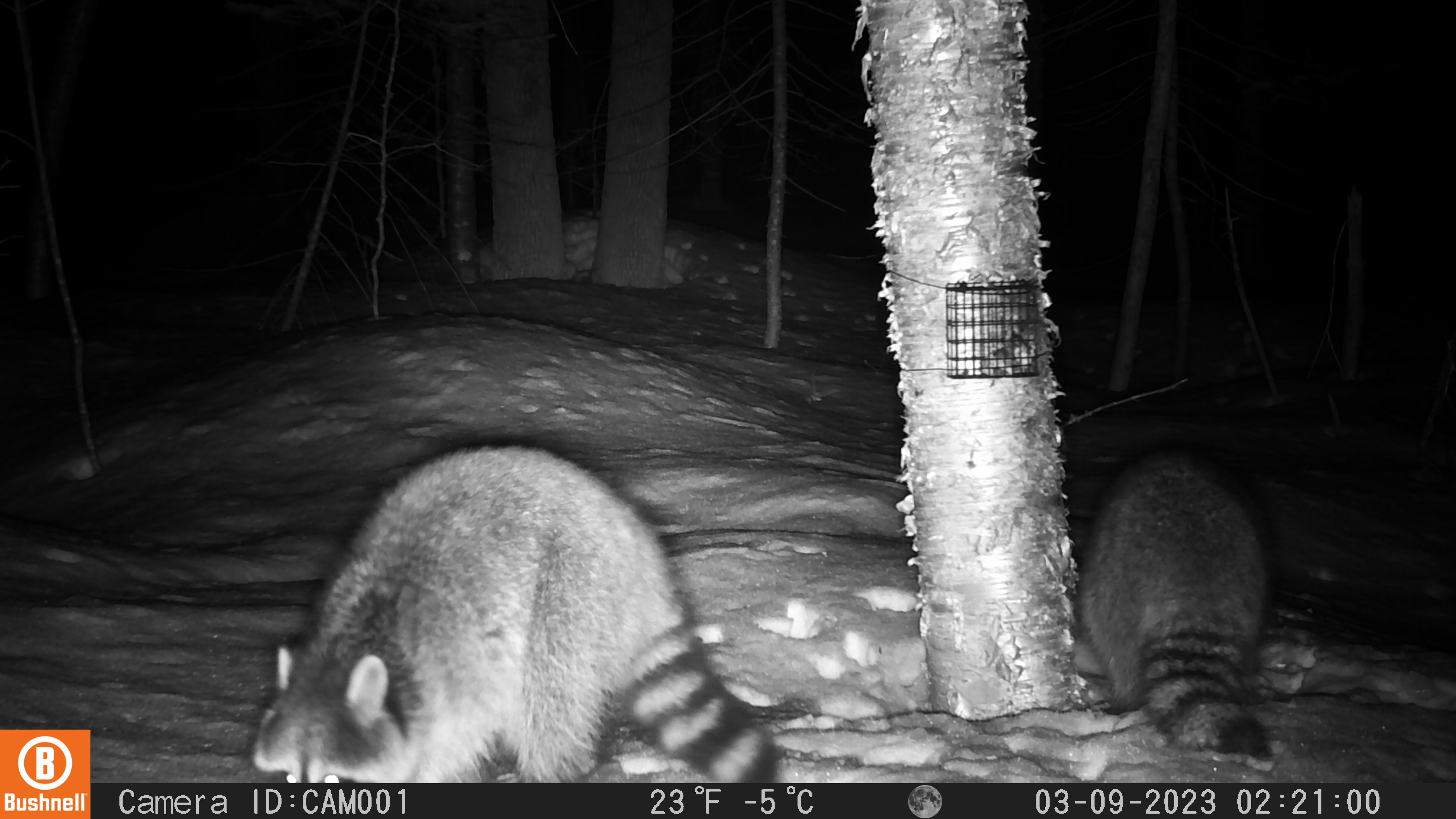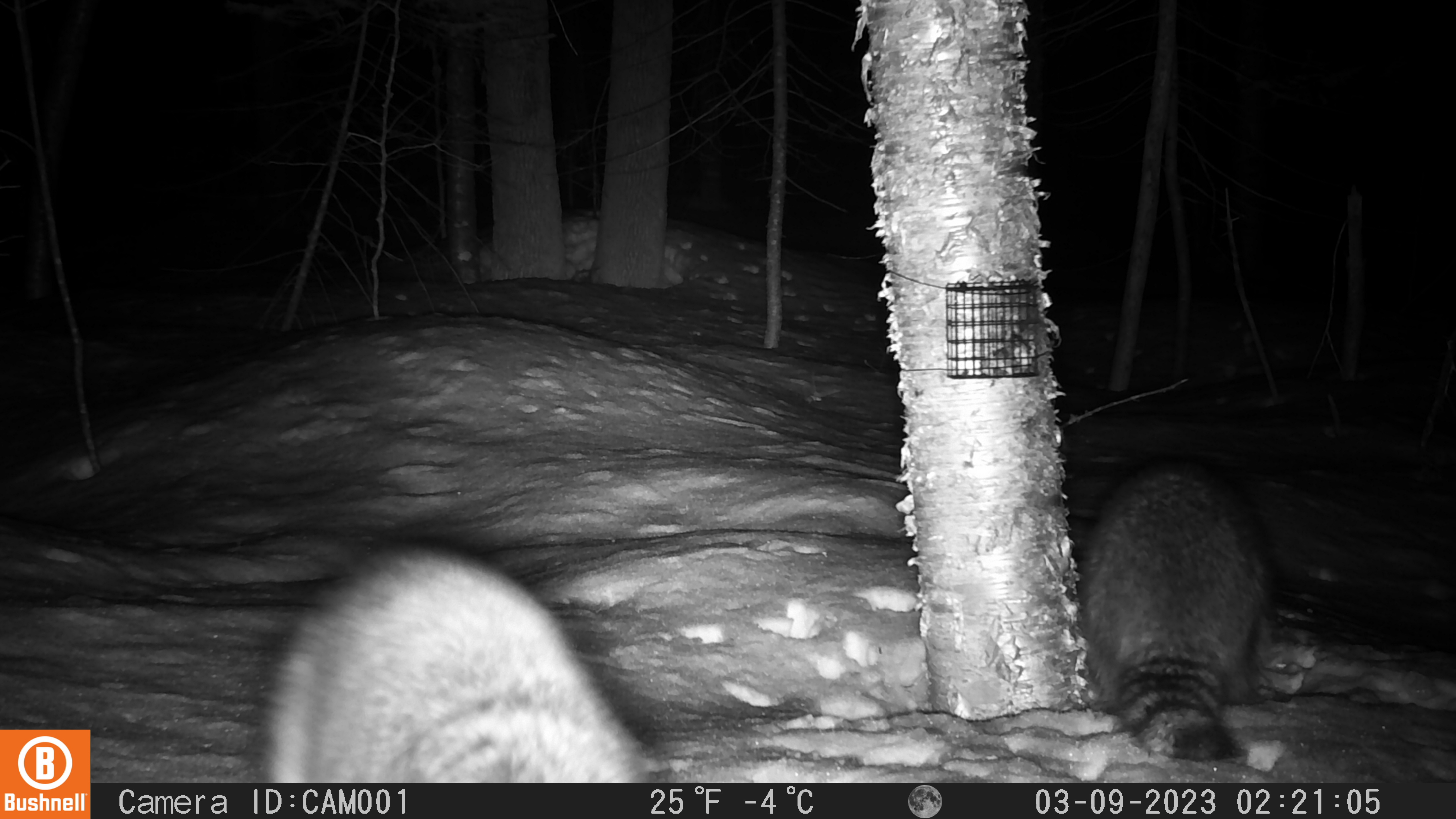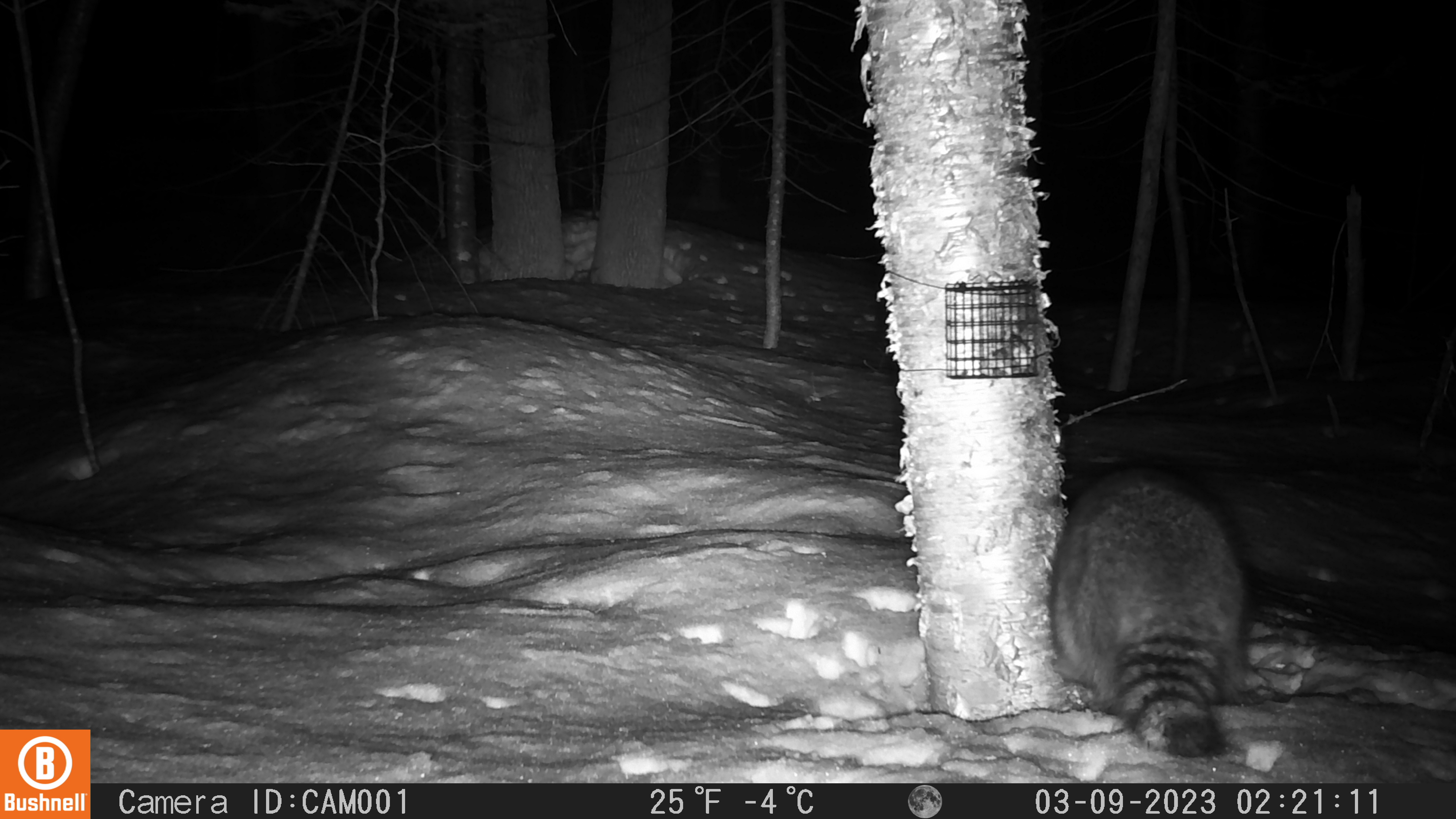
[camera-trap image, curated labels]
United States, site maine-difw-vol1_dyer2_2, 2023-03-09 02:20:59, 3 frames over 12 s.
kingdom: Animalia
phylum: Chordata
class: Mammalia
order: Carnivora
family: Procyonidae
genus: Procyon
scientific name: Procyon lotor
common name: raccoon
Raccoon (Procyon lotor).